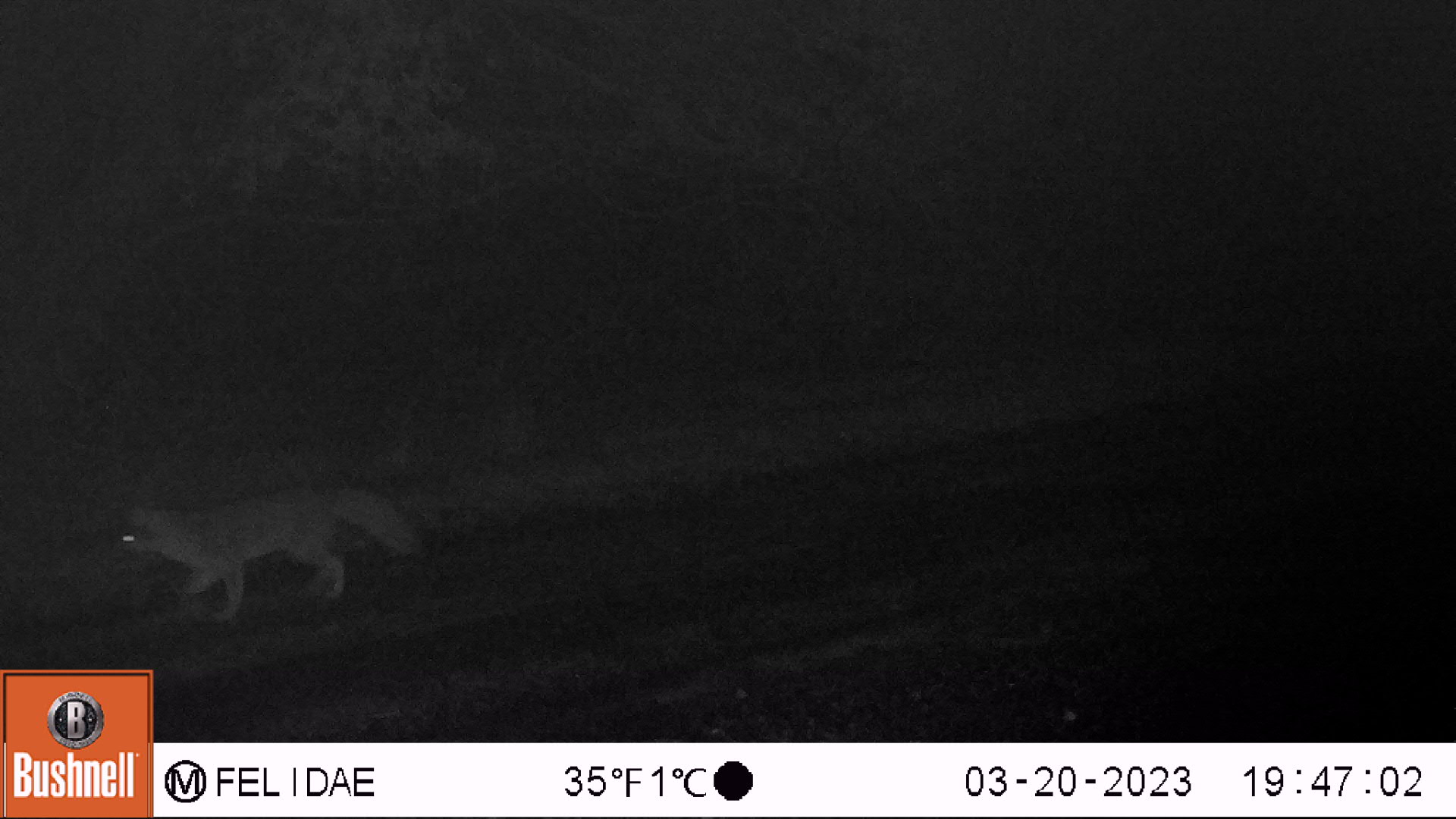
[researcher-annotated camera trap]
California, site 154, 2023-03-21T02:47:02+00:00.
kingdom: Animalia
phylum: Chordata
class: Mammalia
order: Carnivora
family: Canidae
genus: Urocyon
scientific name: Urocyon cinereoargenteus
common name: gray fox